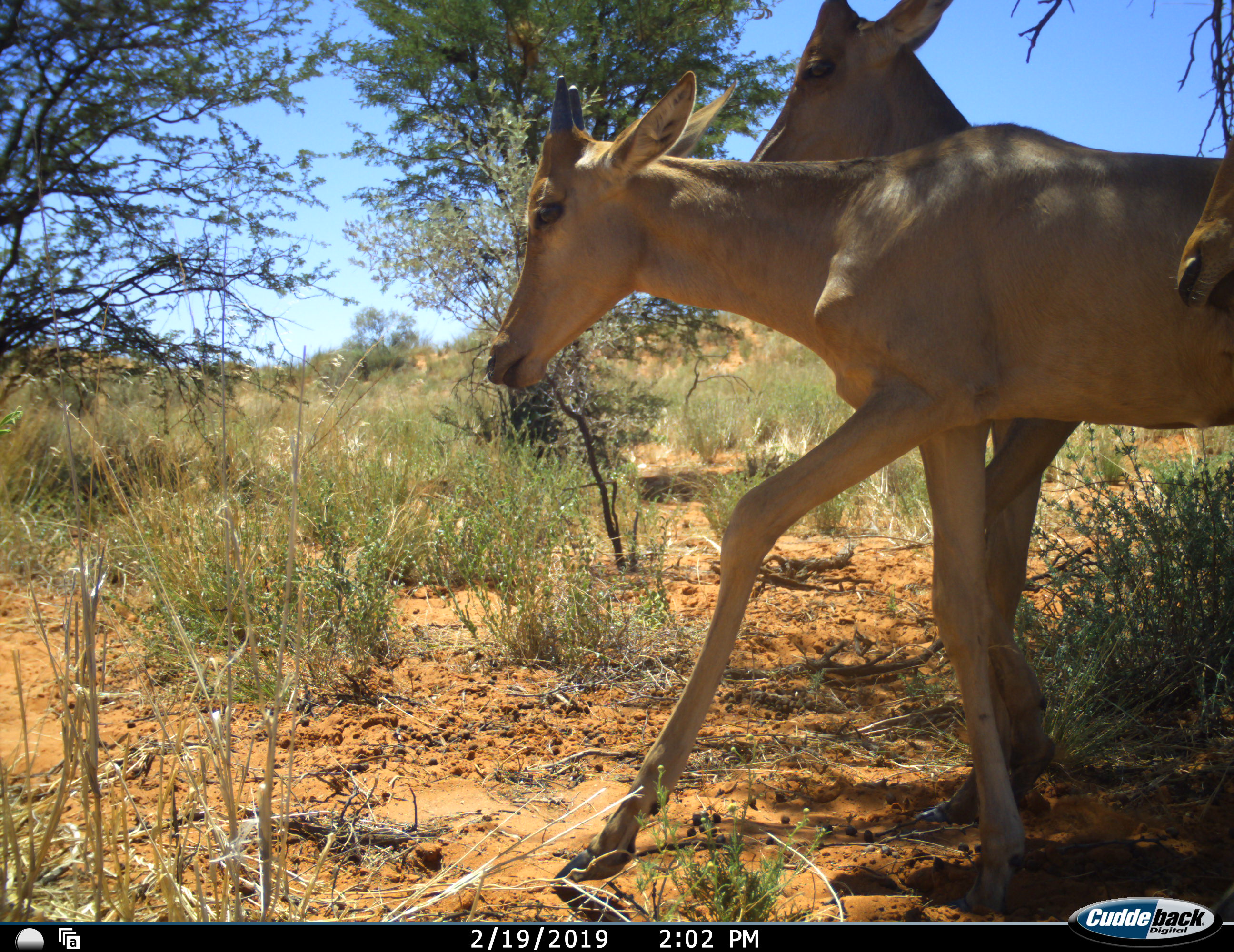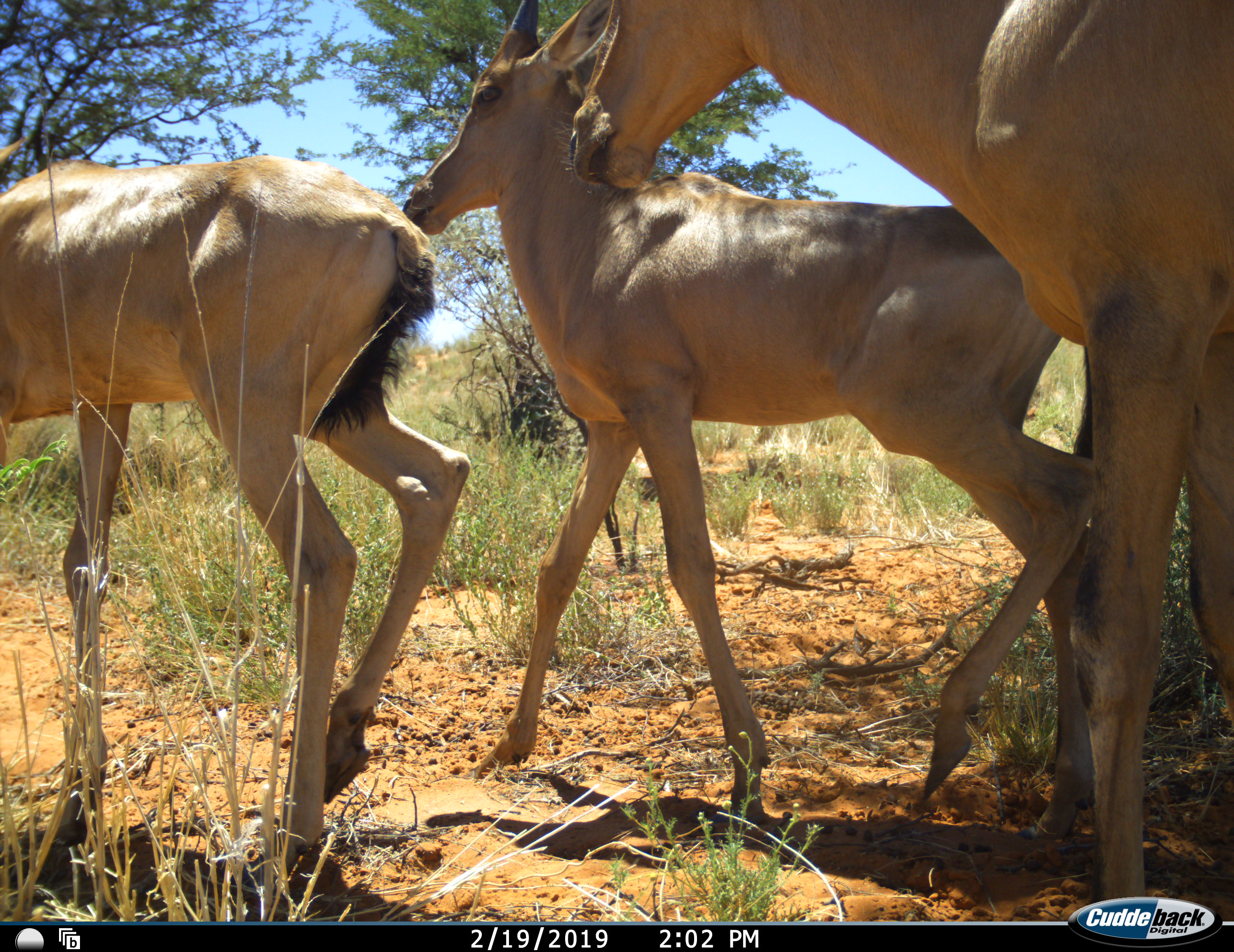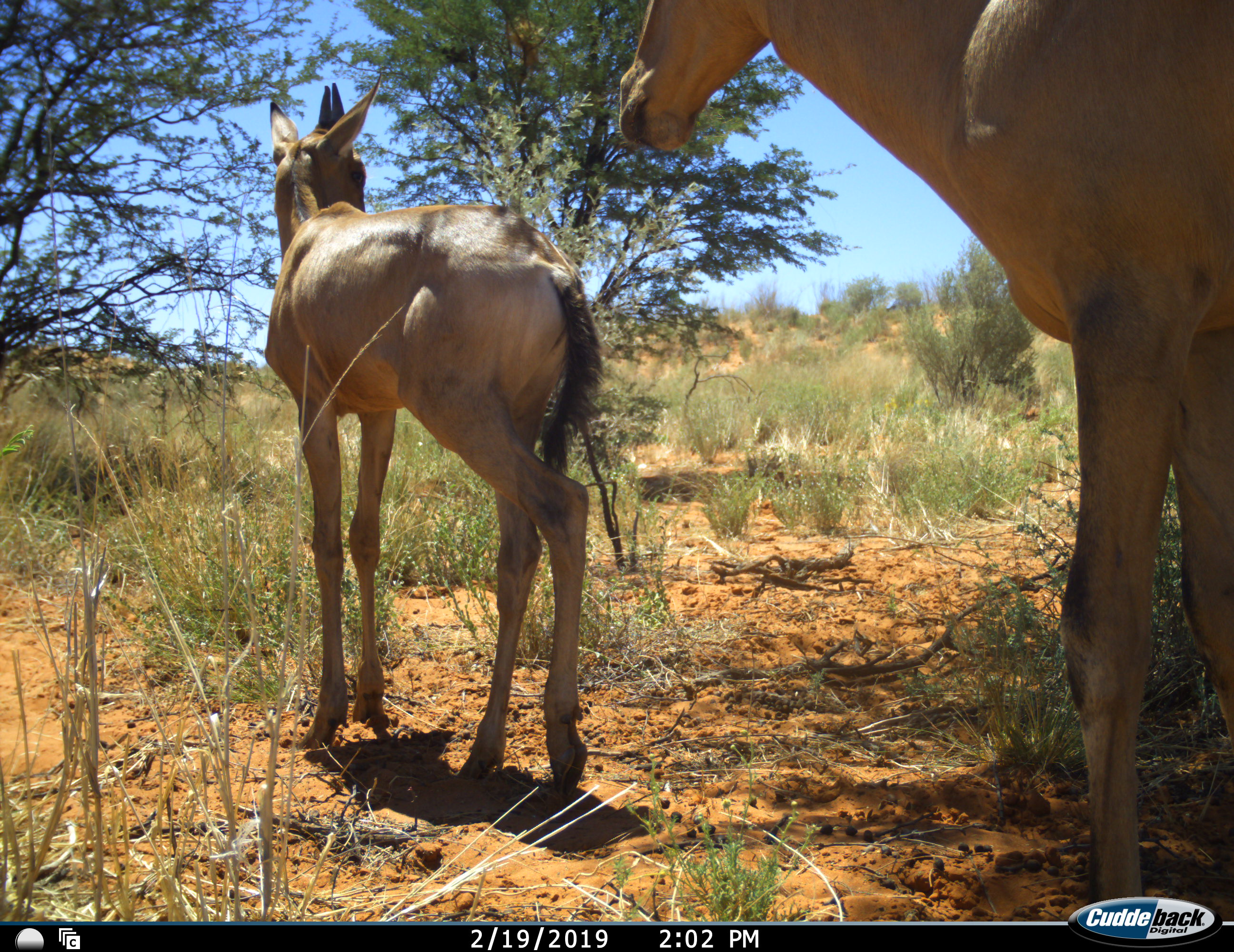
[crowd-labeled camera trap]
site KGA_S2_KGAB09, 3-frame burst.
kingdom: Animalia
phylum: Chordata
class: Mammalia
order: Artiodactyla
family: Bovidae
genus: Alcelaphus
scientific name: Alcelaphus buselaphus caama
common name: red hartebeest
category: hartebeestred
Hartebeestred (red hartebeest) (Alcelaphus buselaphus caama), count 3. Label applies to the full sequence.